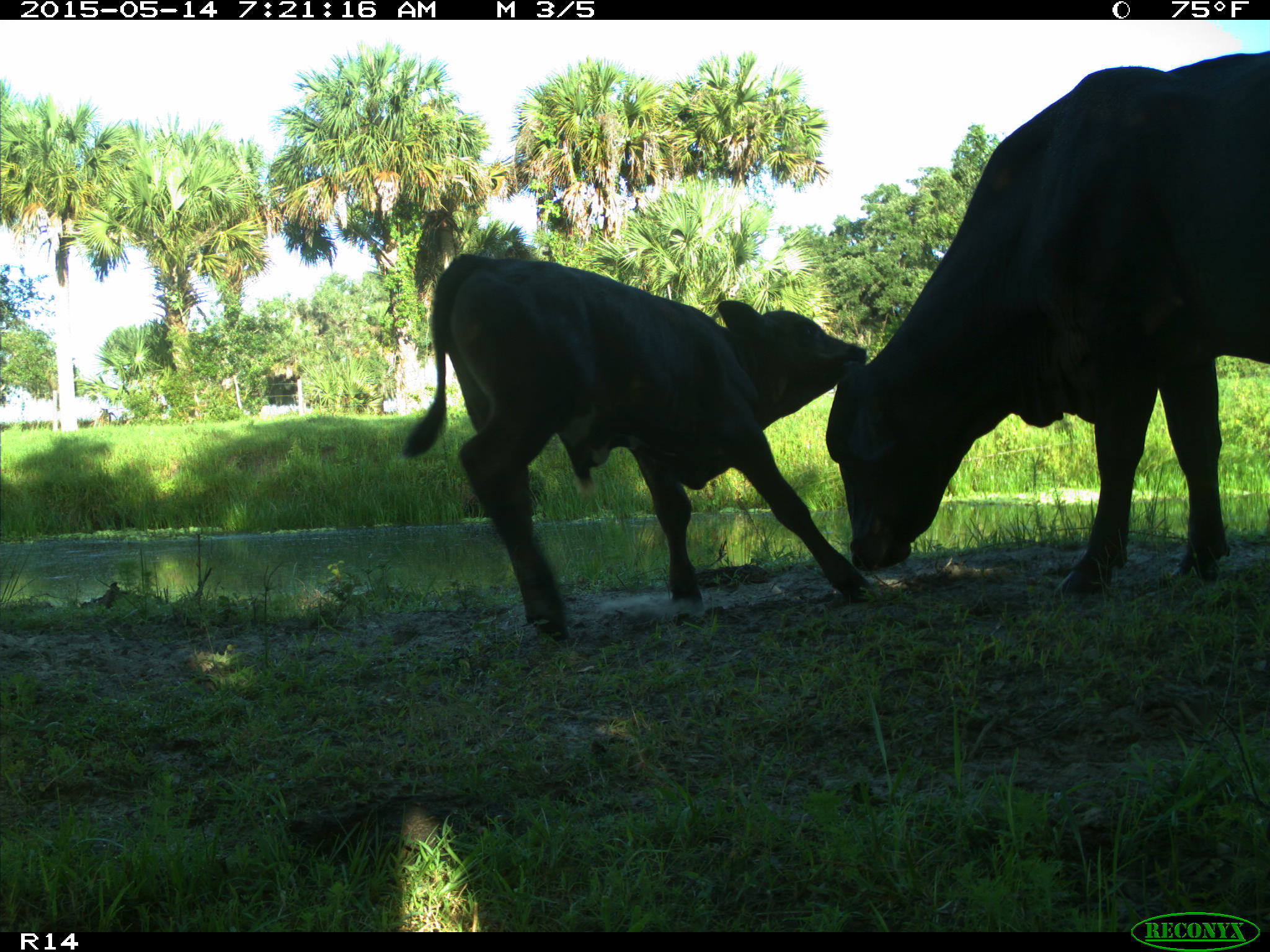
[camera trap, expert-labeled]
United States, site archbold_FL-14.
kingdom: Animalia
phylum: Chordata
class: Mammalia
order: Artiodactyla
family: Bovidae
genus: Bos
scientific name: Bos taurus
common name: domestic cow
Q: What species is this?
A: Bos taurus (domestic cow).